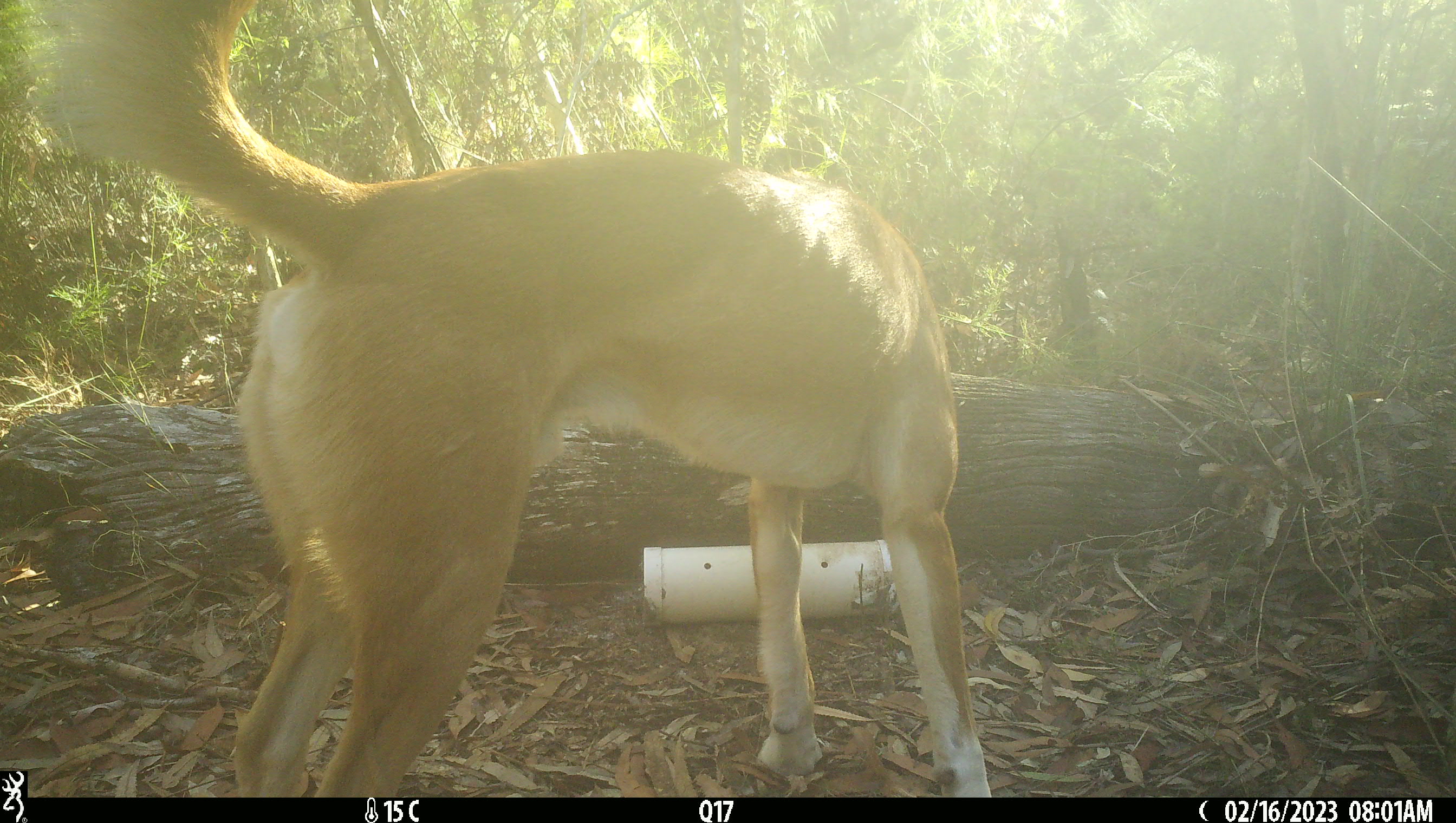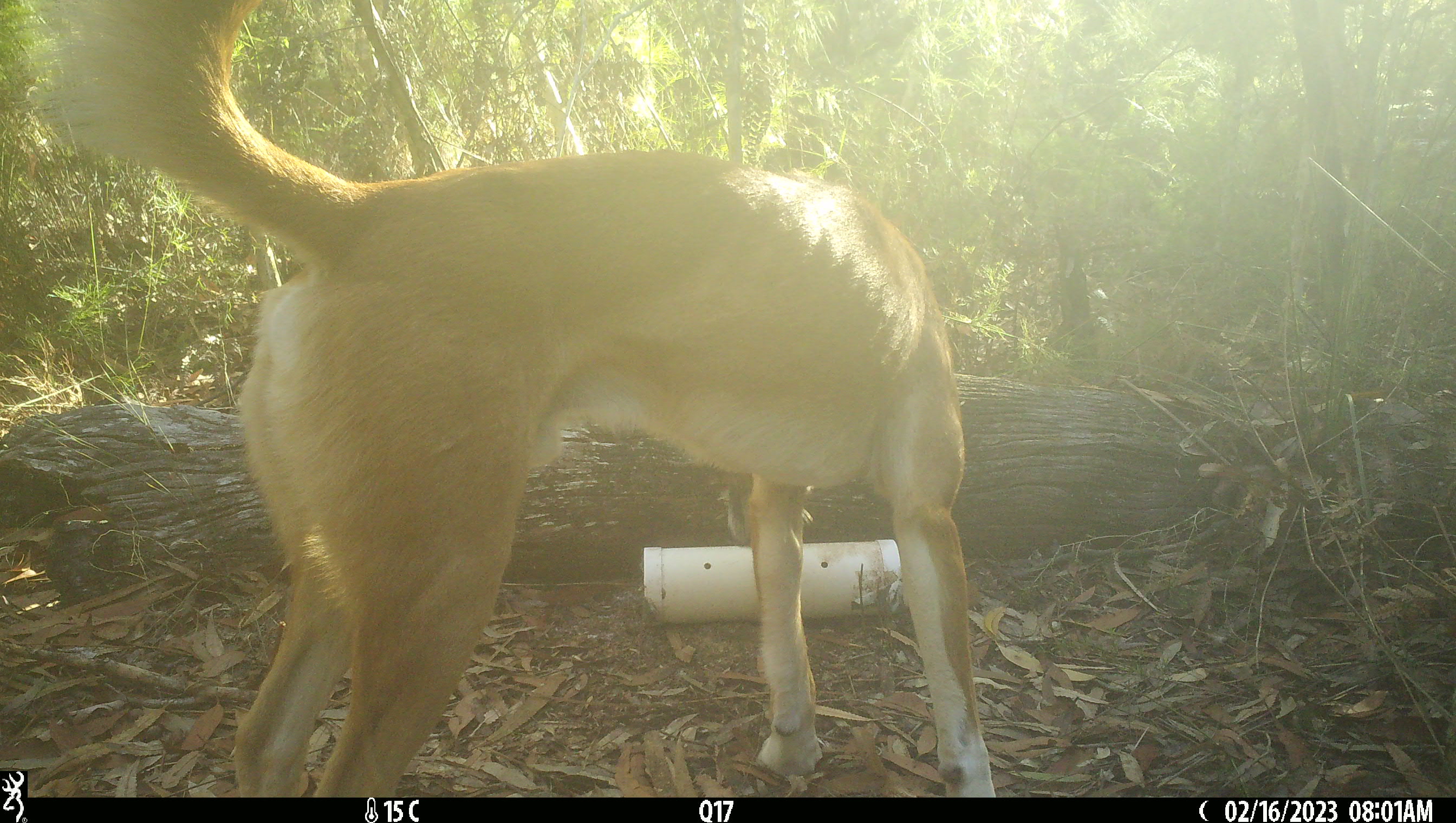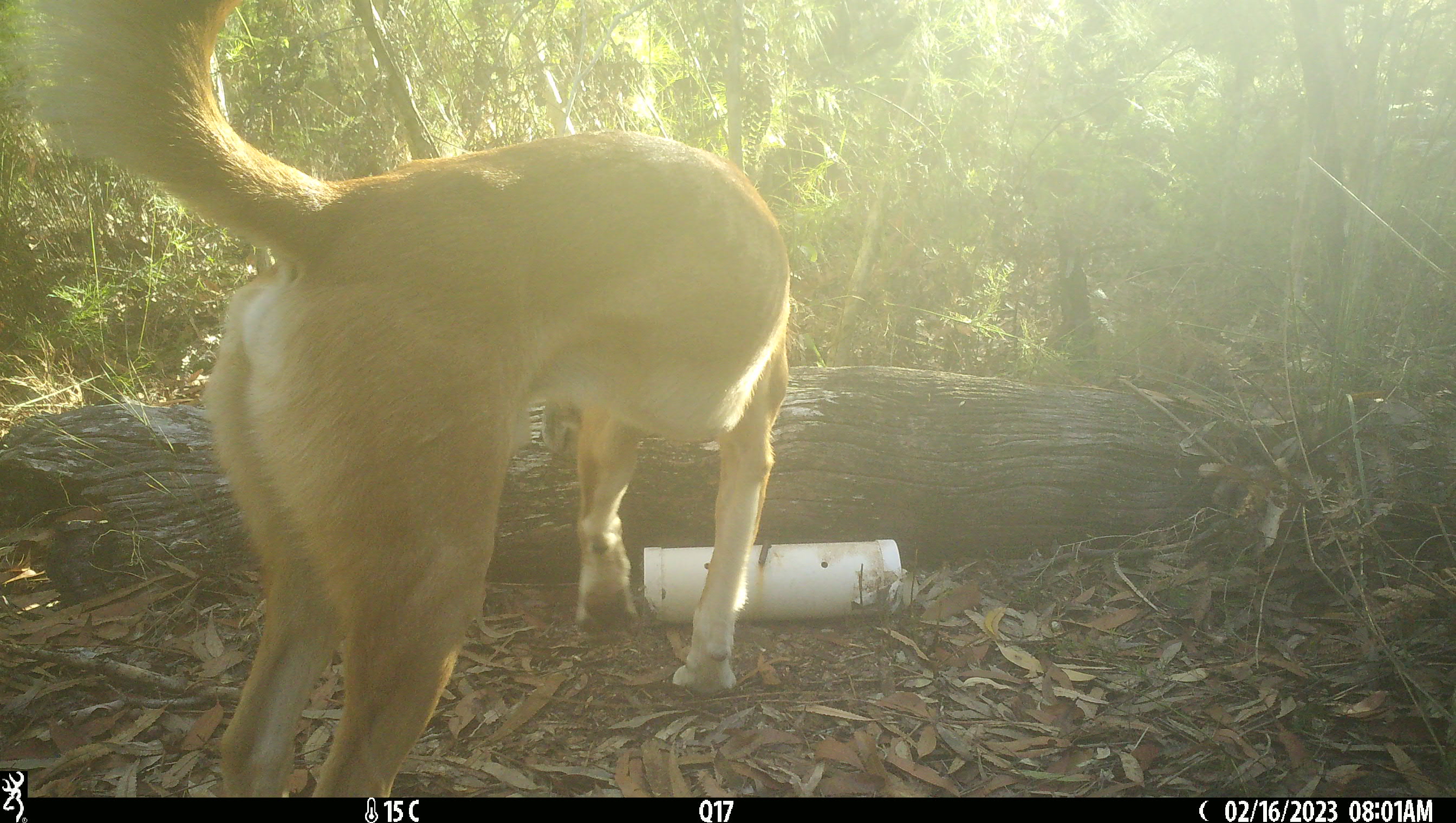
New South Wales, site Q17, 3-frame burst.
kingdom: Animalia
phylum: Chordata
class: Mammalia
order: Carnivora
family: Canidae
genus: Canis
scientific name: Canis familiaris dingo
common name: dingo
Dingo (Canis familiaris dingo).